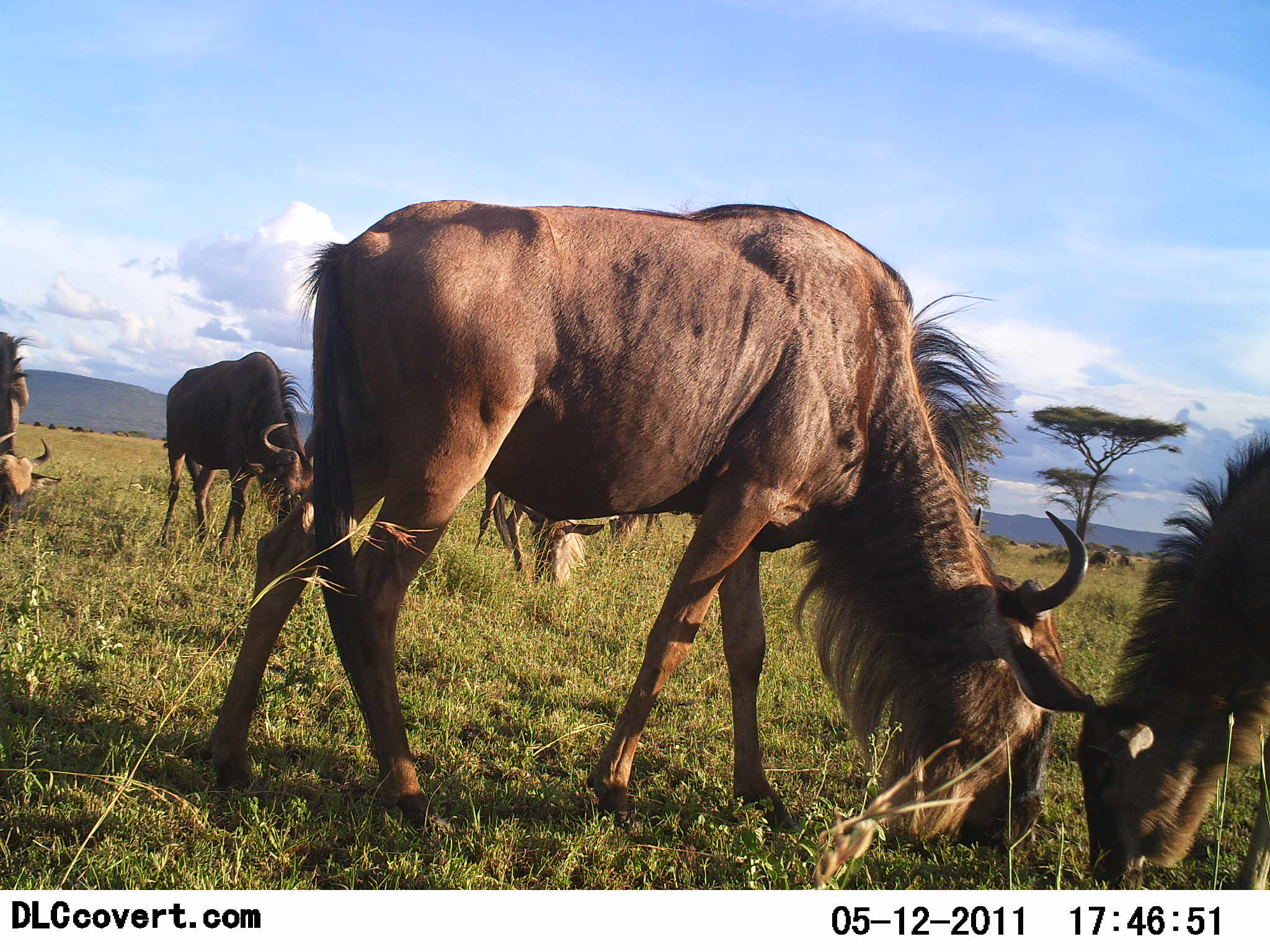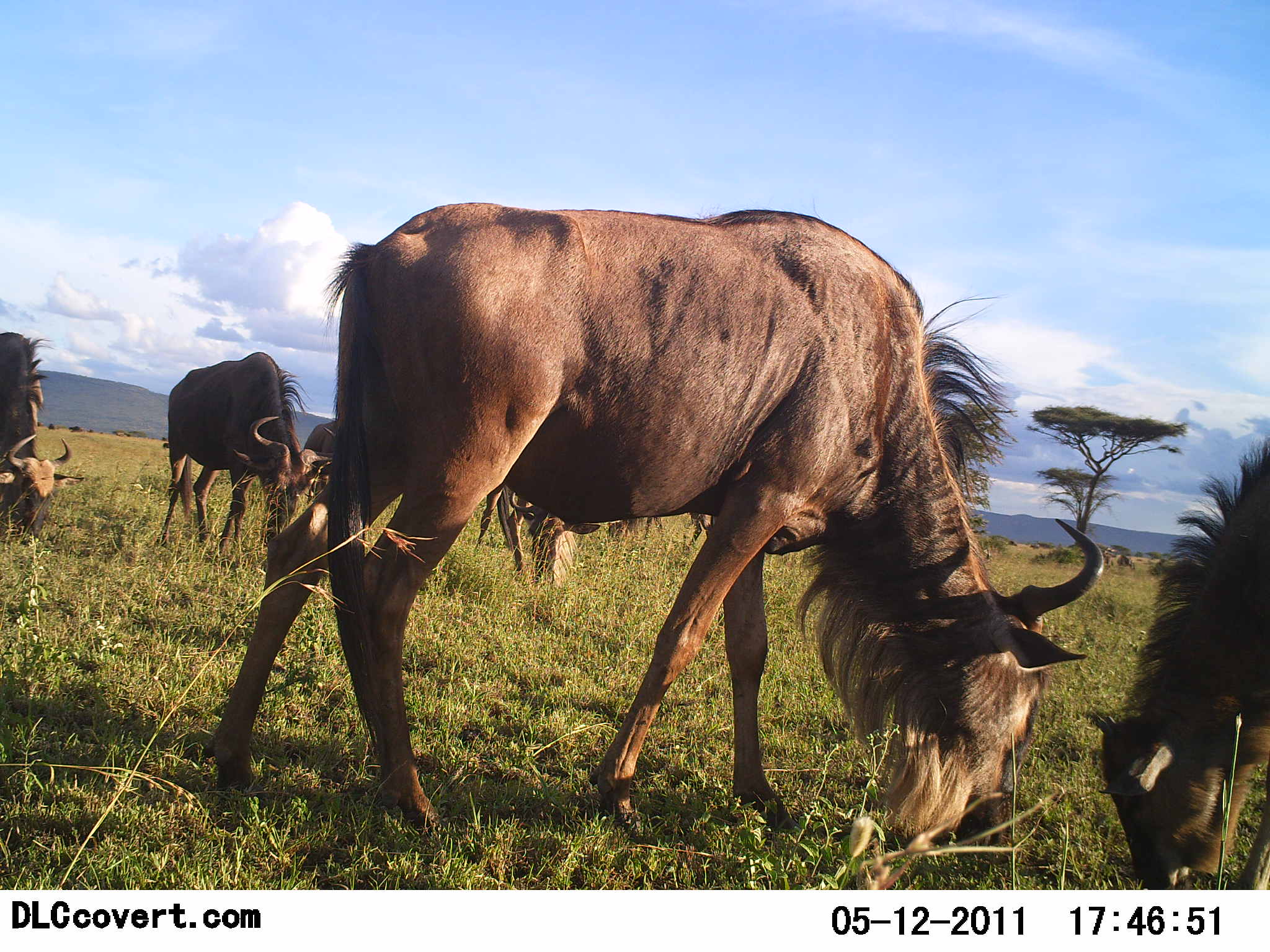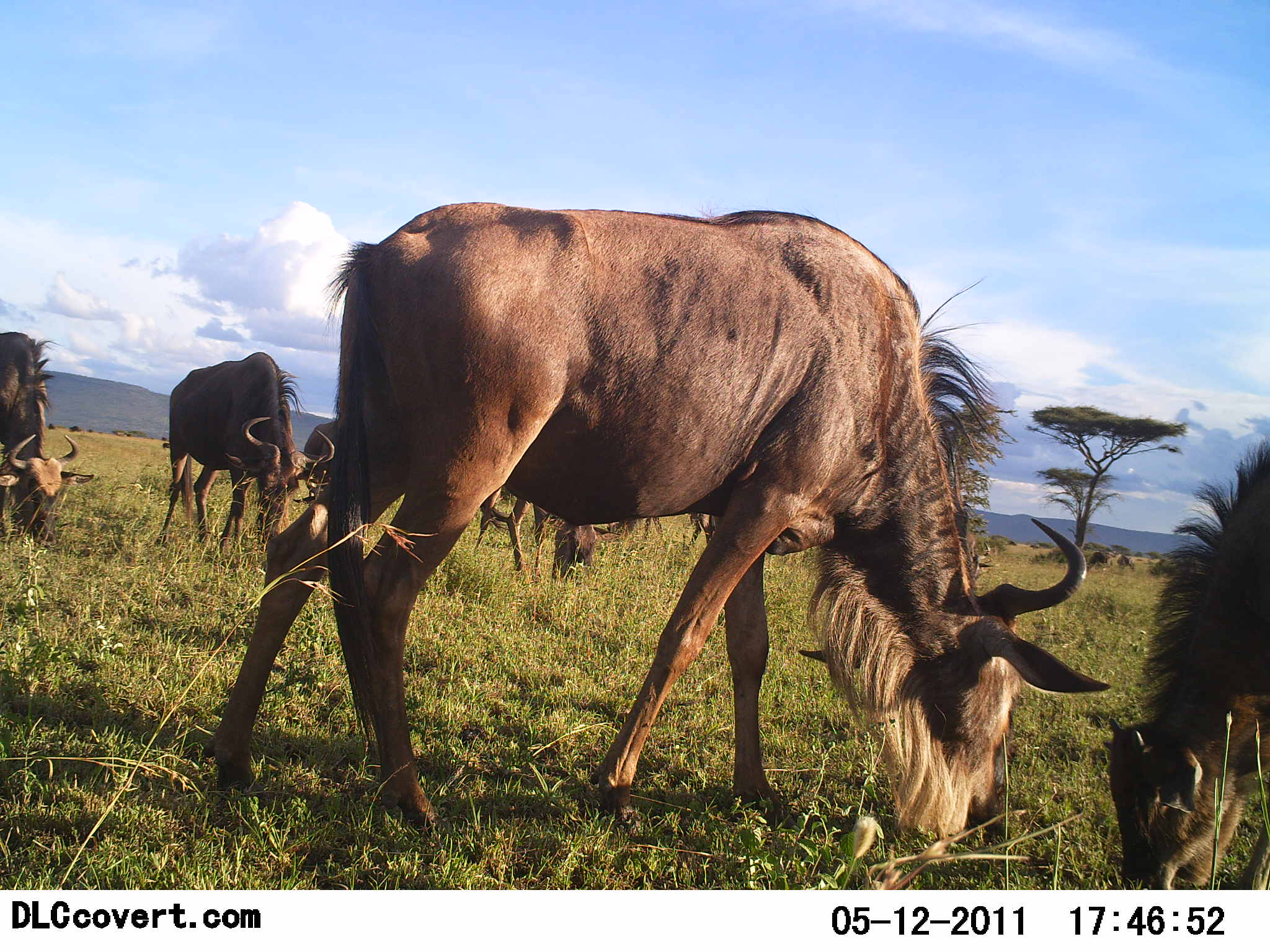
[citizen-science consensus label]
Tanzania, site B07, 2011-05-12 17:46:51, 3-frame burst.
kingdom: Animalia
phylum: Chordata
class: Mammalia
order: Artiodactyla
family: Bovidae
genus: Connochaetes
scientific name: Connochaetes taurinus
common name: blue wildebeest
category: wildebeest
Wildebeest (blue wildebeest) (Connochaetes taurinus), count 6. Behavior (volunteer vote fractions): standing 18%, resting 0%, moving 0%, interacting 0%. Young present (vote fraction): 36%. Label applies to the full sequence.